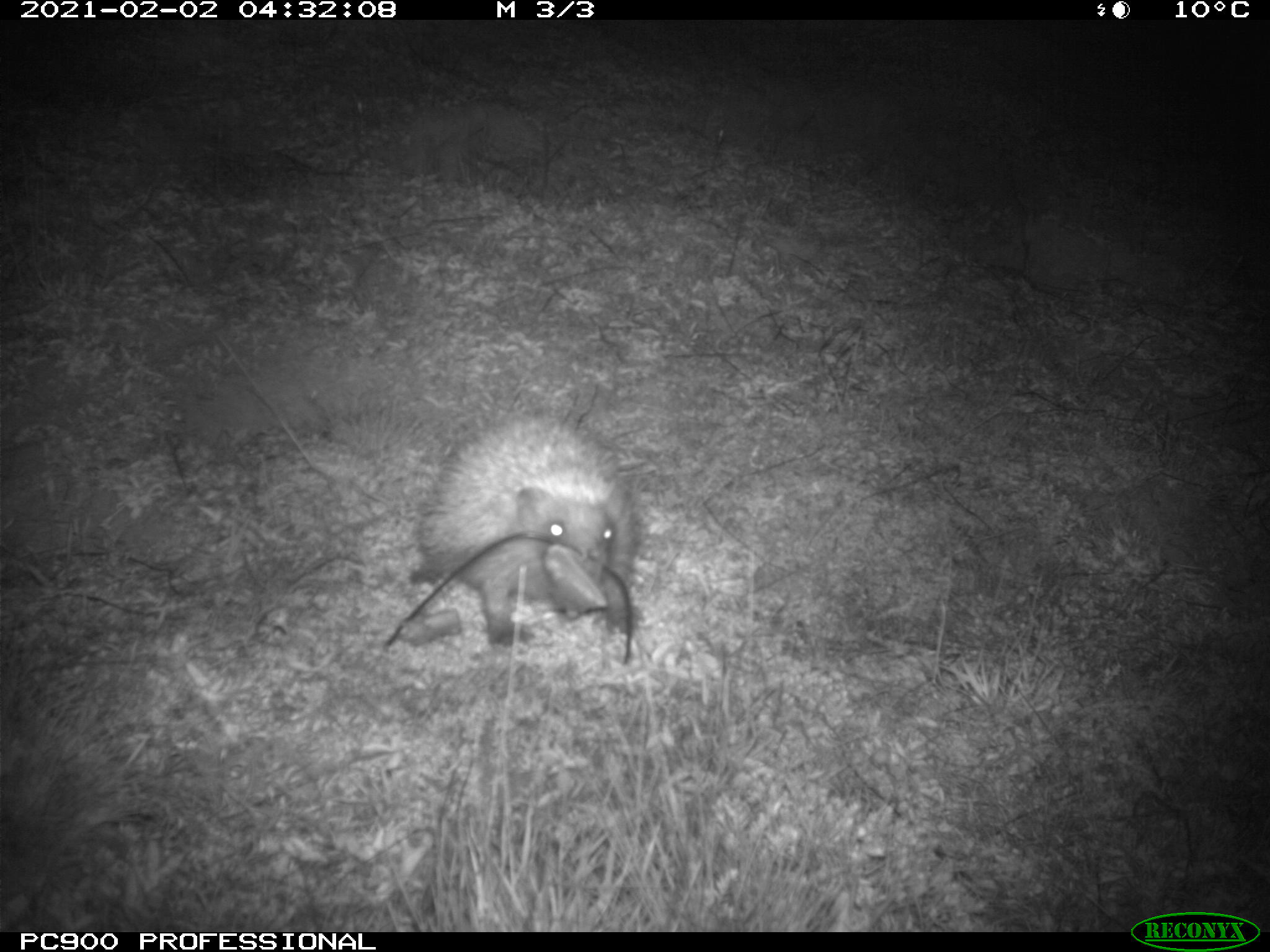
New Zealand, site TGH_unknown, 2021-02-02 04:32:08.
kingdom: Animalia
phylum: Chordata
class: Mammalia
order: Eulipotyphla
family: Erinaceidae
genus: Erinaceus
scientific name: Erinaceus europaeus europaeus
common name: european hedgehog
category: hedgehog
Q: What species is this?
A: Hedgehog (european hedgehog) (Erinaceus europaeus europaeus).